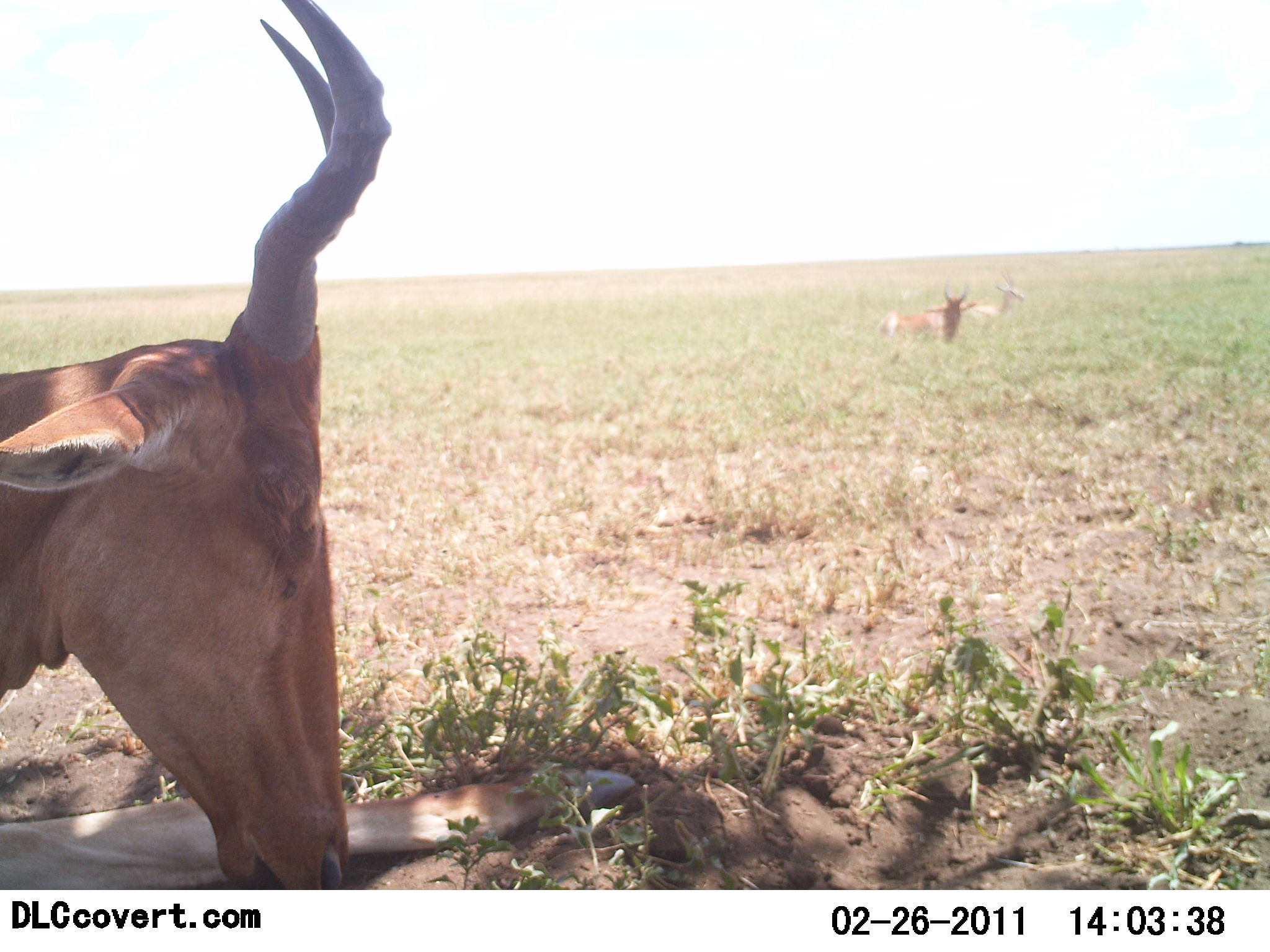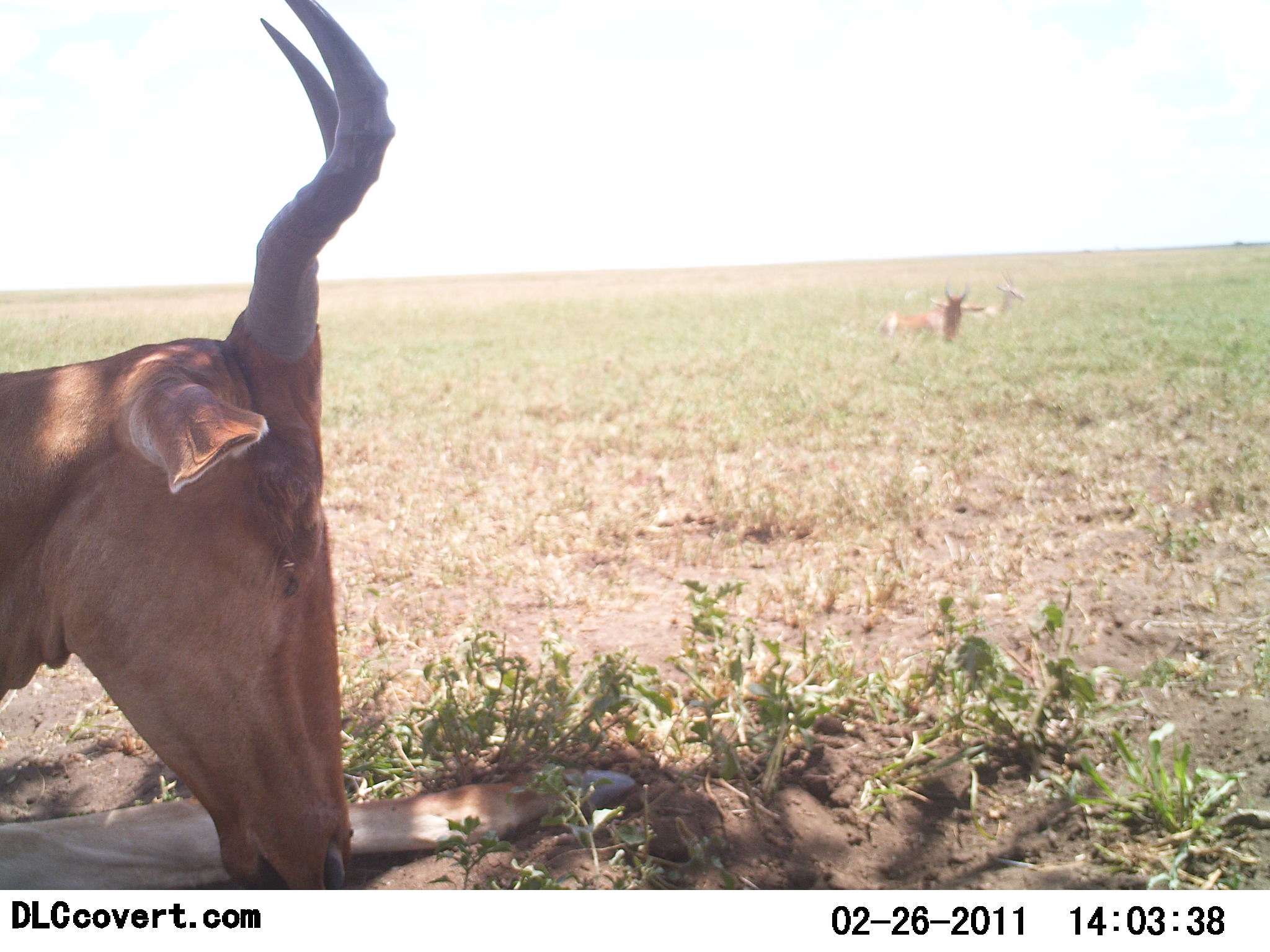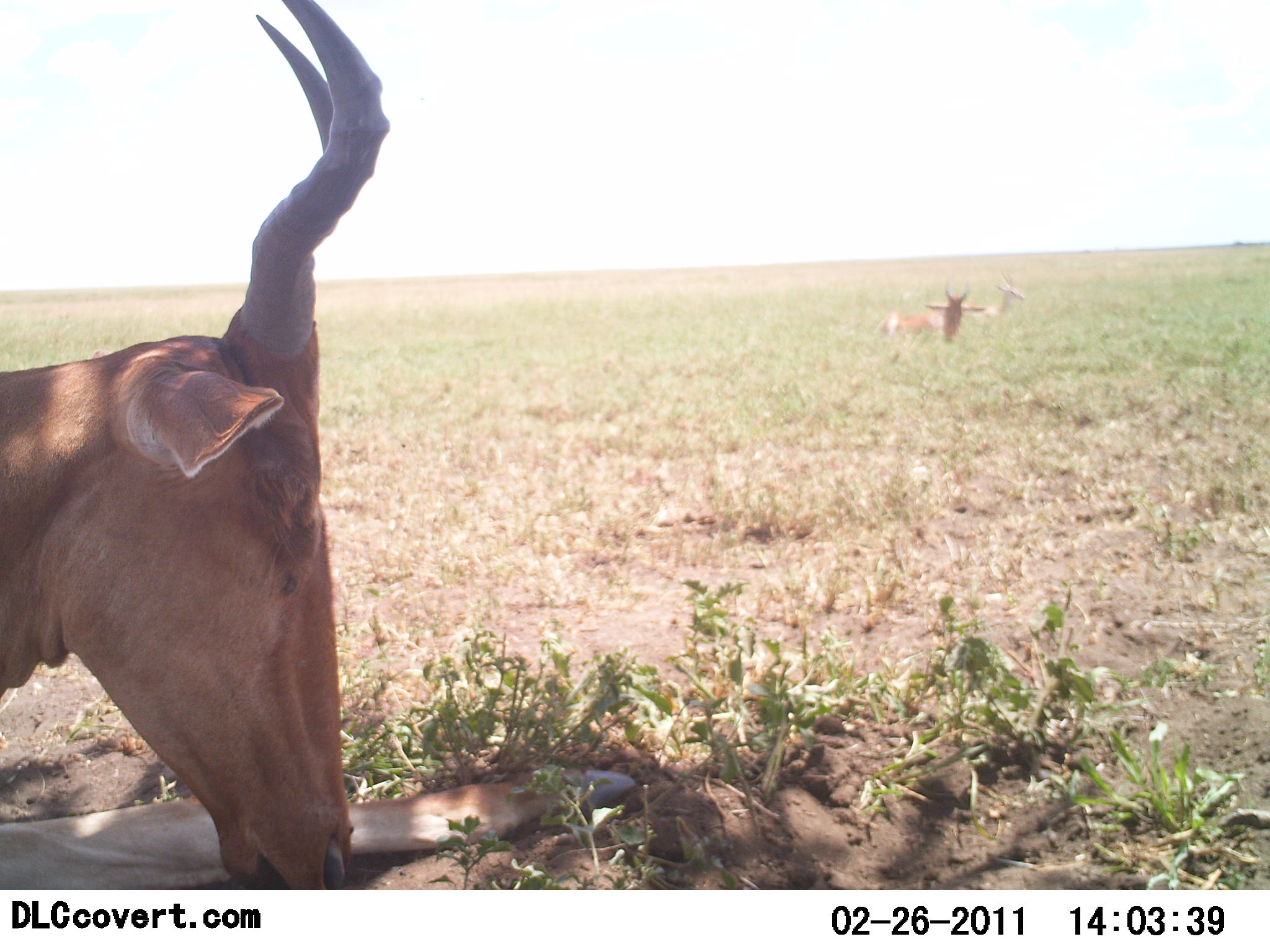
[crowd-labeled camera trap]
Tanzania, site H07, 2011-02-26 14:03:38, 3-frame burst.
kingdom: Animalia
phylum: Chordata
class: Mammalia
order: Artiodactyla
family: Bovidae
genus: Alcelaphus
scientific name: Alcelaphus buselaphus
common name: hartebeest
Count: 2.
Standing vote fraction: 23%.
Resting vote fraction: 85%.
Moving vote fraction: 0%.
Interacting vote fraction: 0%.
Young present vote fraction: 8%.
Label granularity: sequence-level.